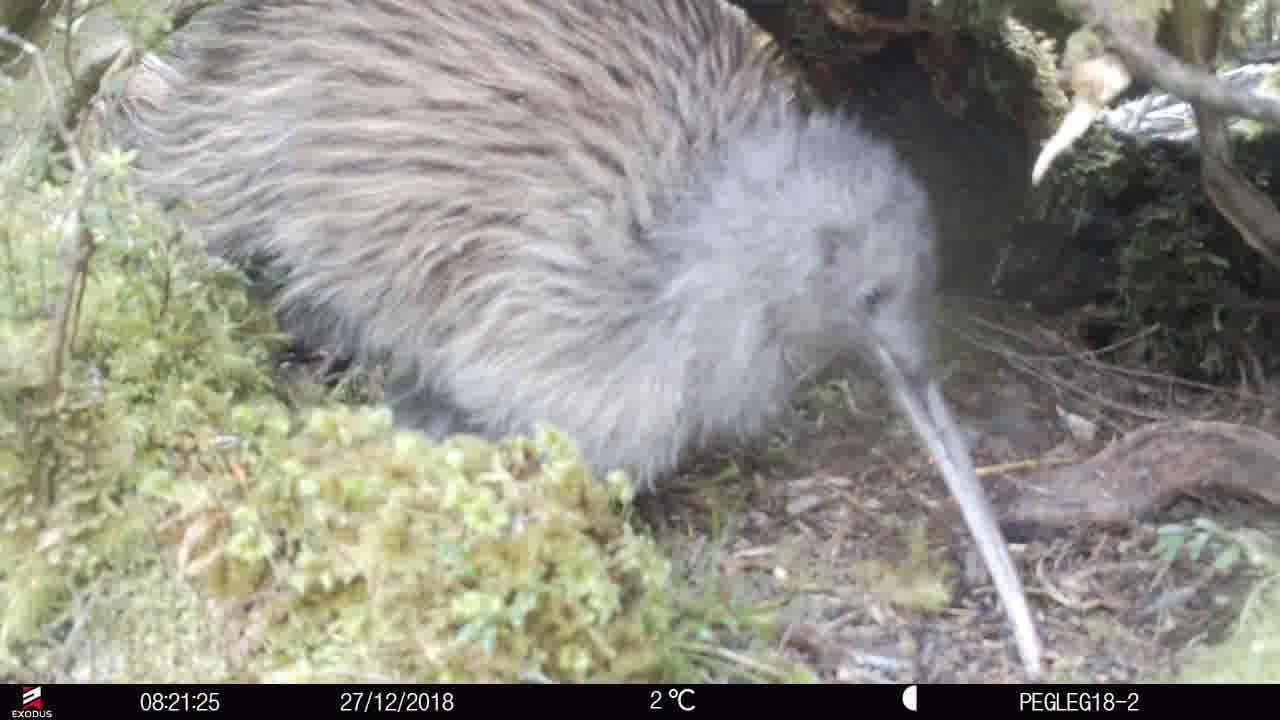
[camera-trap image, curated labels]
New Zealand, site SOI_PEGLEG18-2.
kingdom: Animalia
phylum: Chordata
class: Aves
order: Apterygiformes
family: Apterygidae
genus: Apteryx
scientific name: Apteryx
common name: kiwi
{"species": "kiwi (Apteryx)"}